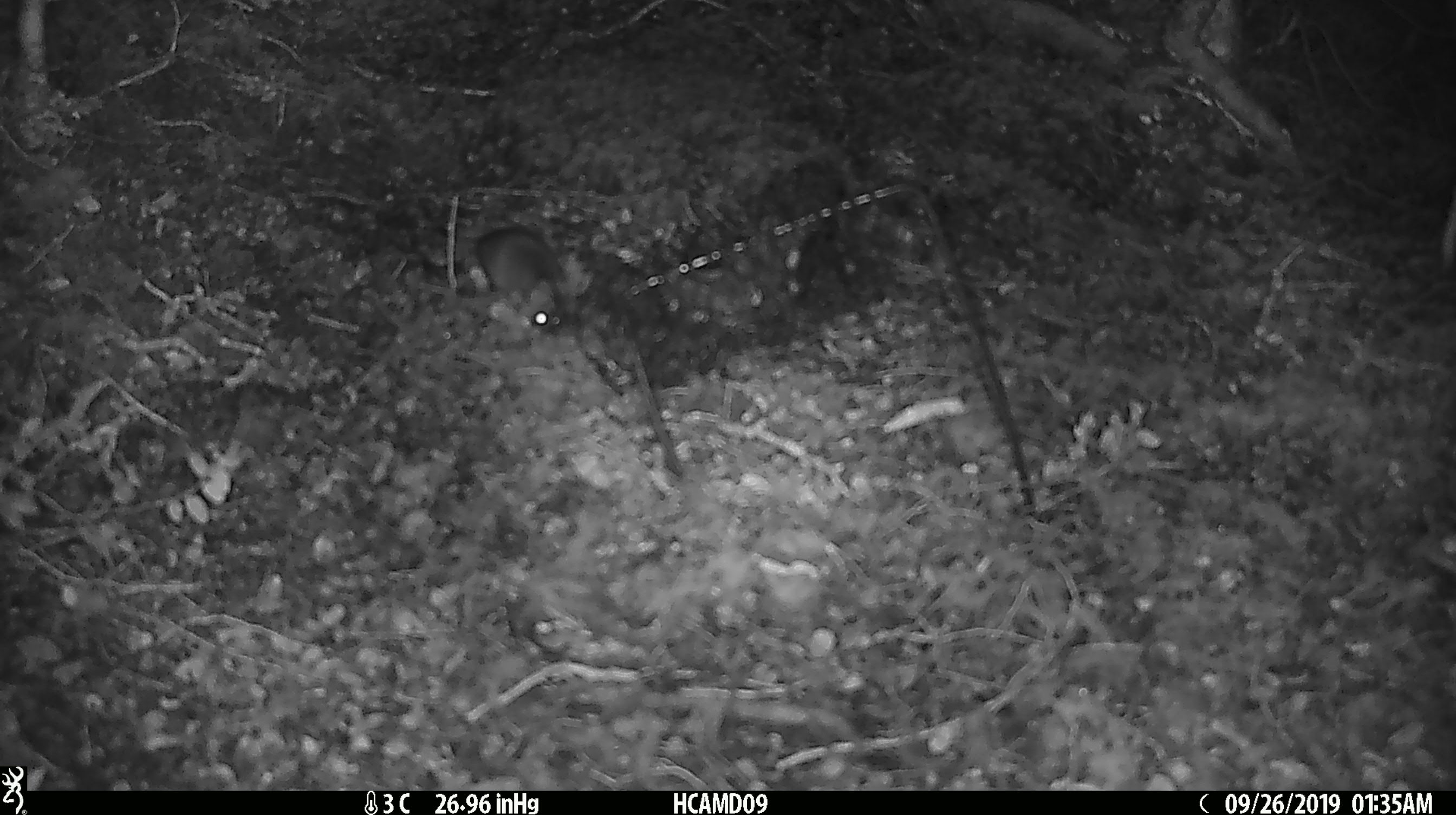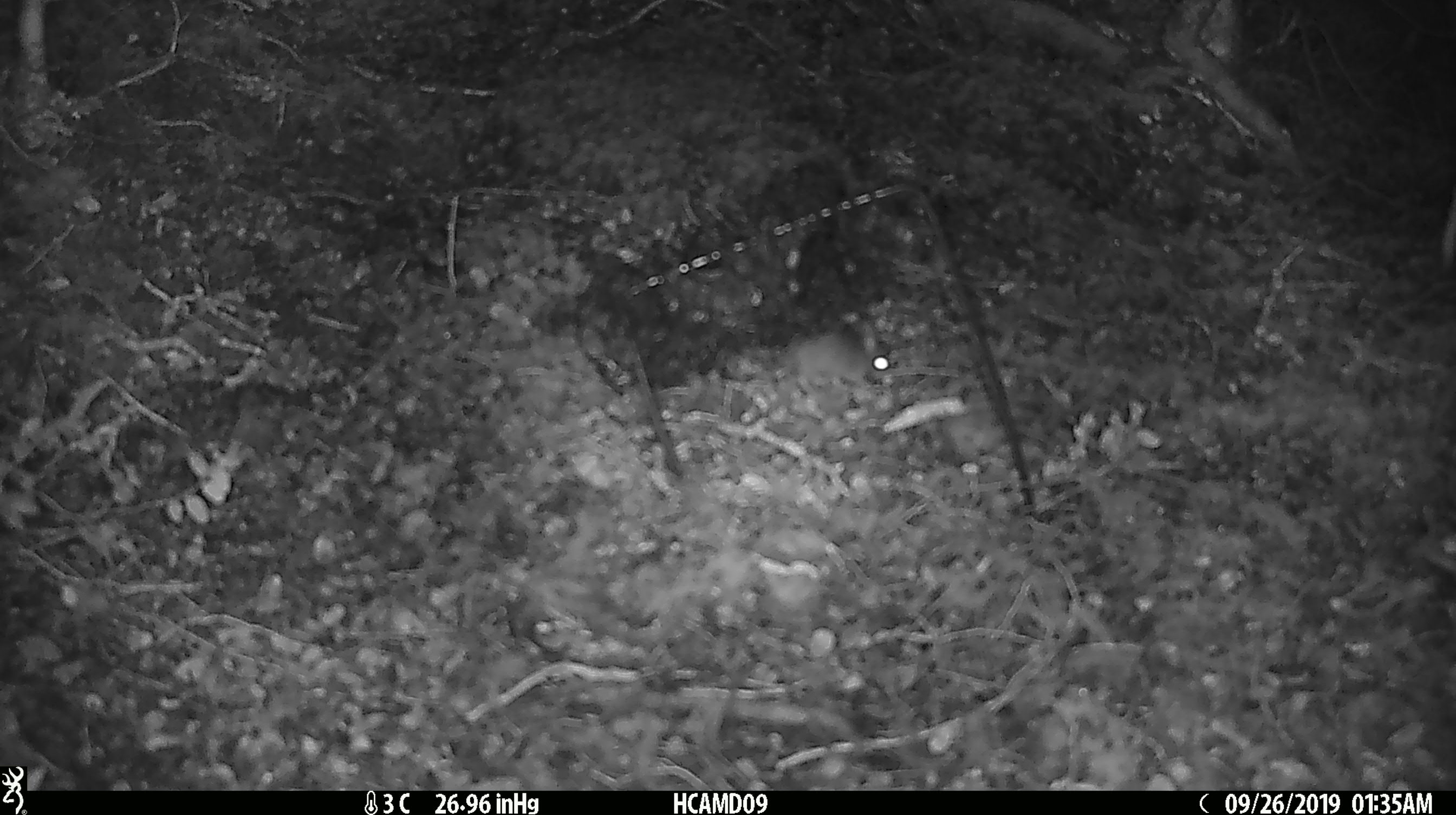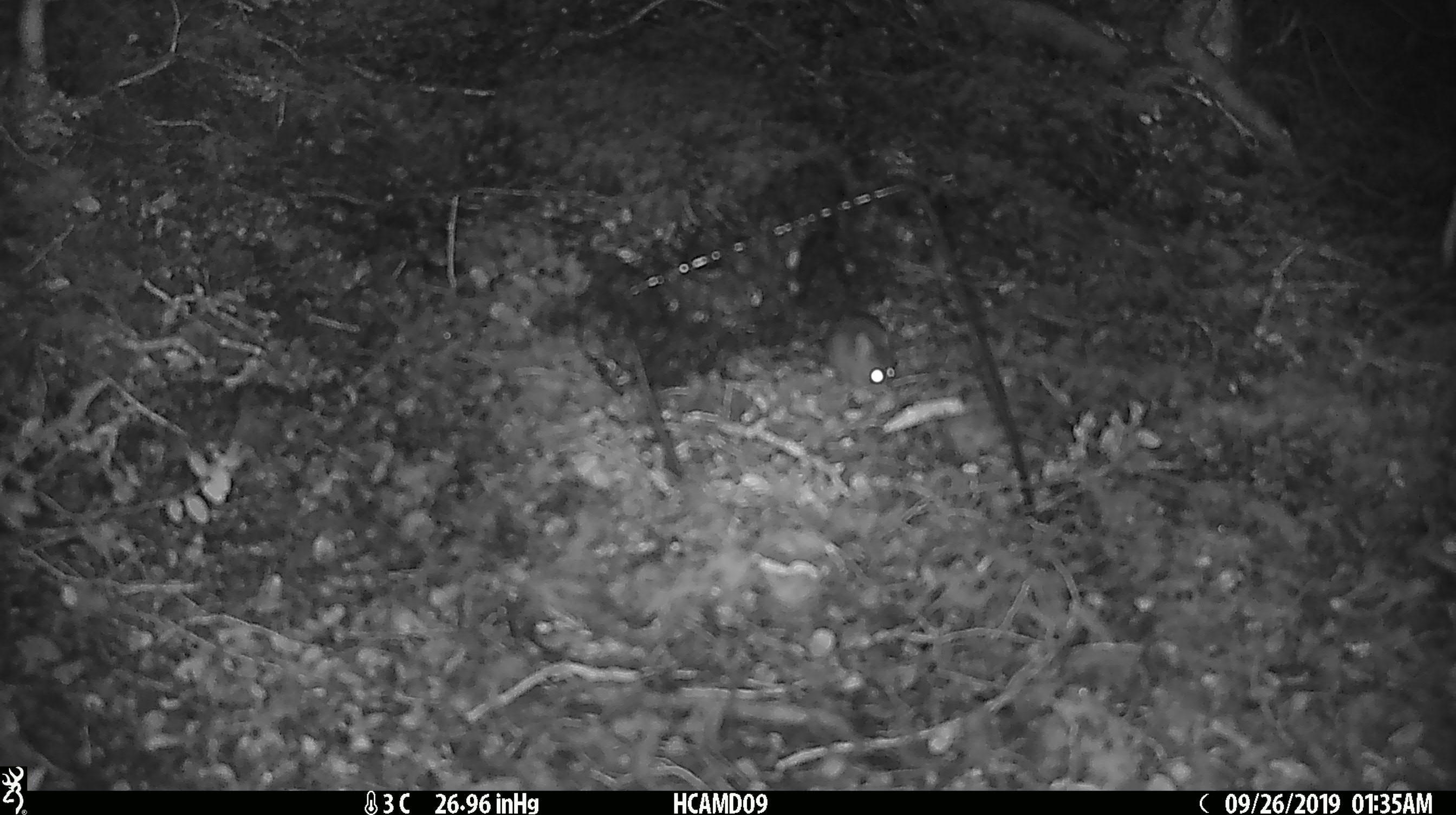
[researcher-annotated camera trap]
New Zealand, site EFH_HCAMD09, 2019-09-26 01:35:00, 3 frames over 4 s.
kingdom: Animalia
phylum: Chordata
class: Mammalia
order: Rodentia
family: Muridae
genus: Mus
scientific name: Mus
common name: mouse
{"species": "mouse (Mus)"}